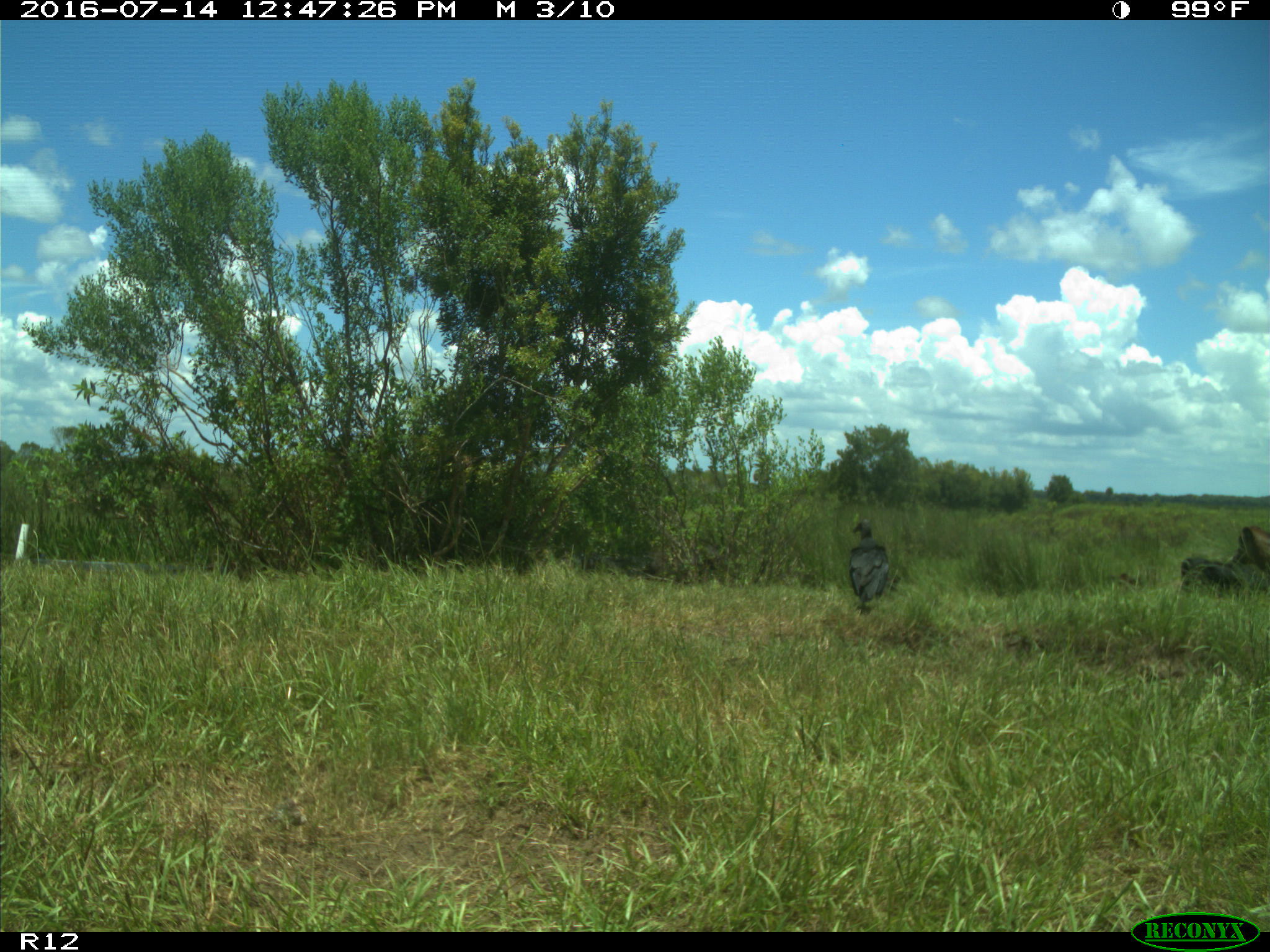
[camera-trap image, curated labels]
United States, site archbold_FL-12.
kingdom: Animalia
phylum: Chordata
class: Mammalia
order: Artiodactyla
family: Bovidae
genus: Bos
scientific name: Bos taurus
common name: domestic cow